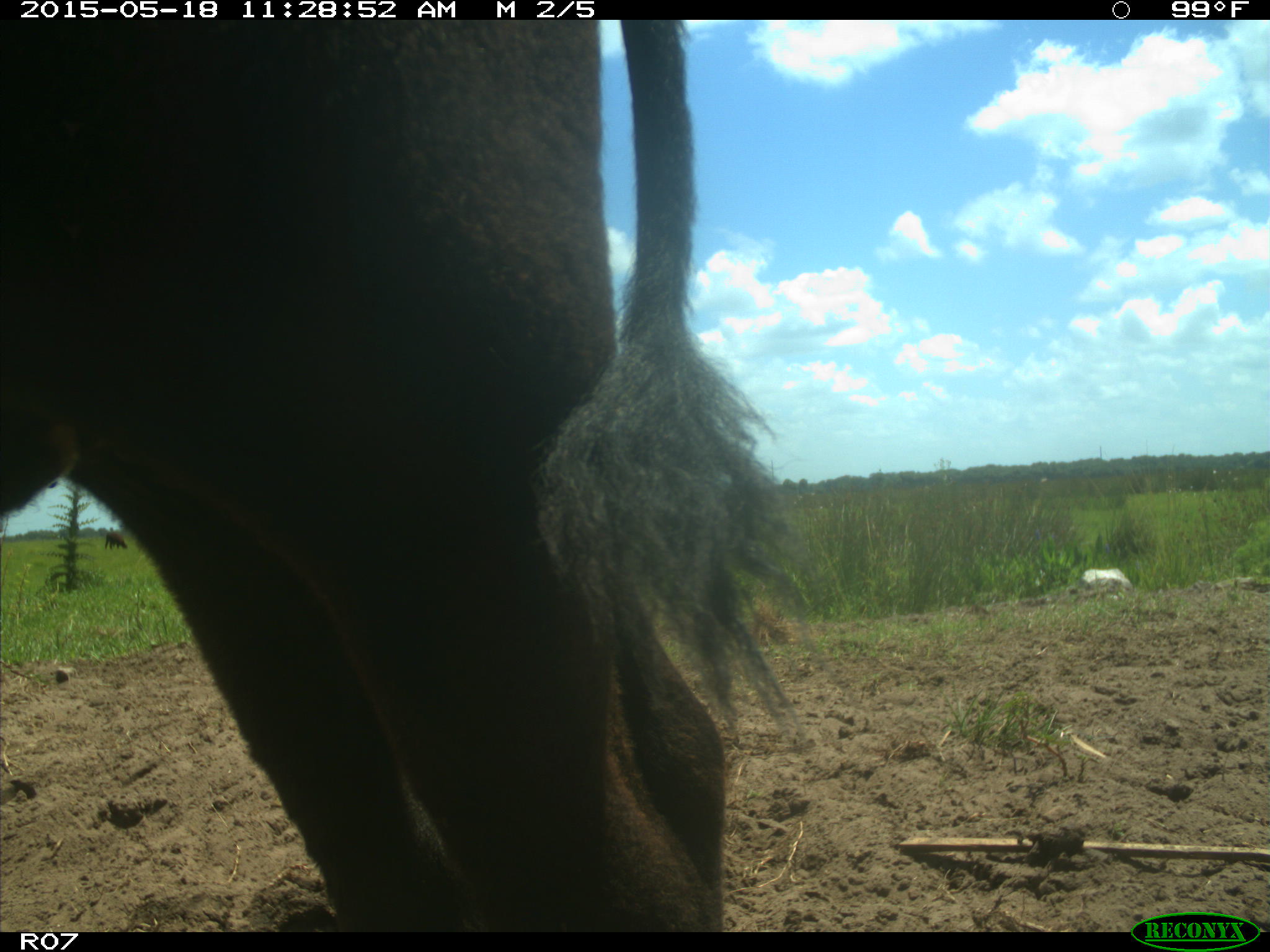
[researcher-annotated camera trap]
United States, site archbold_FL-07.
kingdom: Animalia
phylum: Chordata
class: Mammalia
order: Artiodactyla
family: Bovidae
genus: Bos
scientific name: Bos taurus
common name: domestic cow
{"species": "Bos taurus (domestic cow)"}